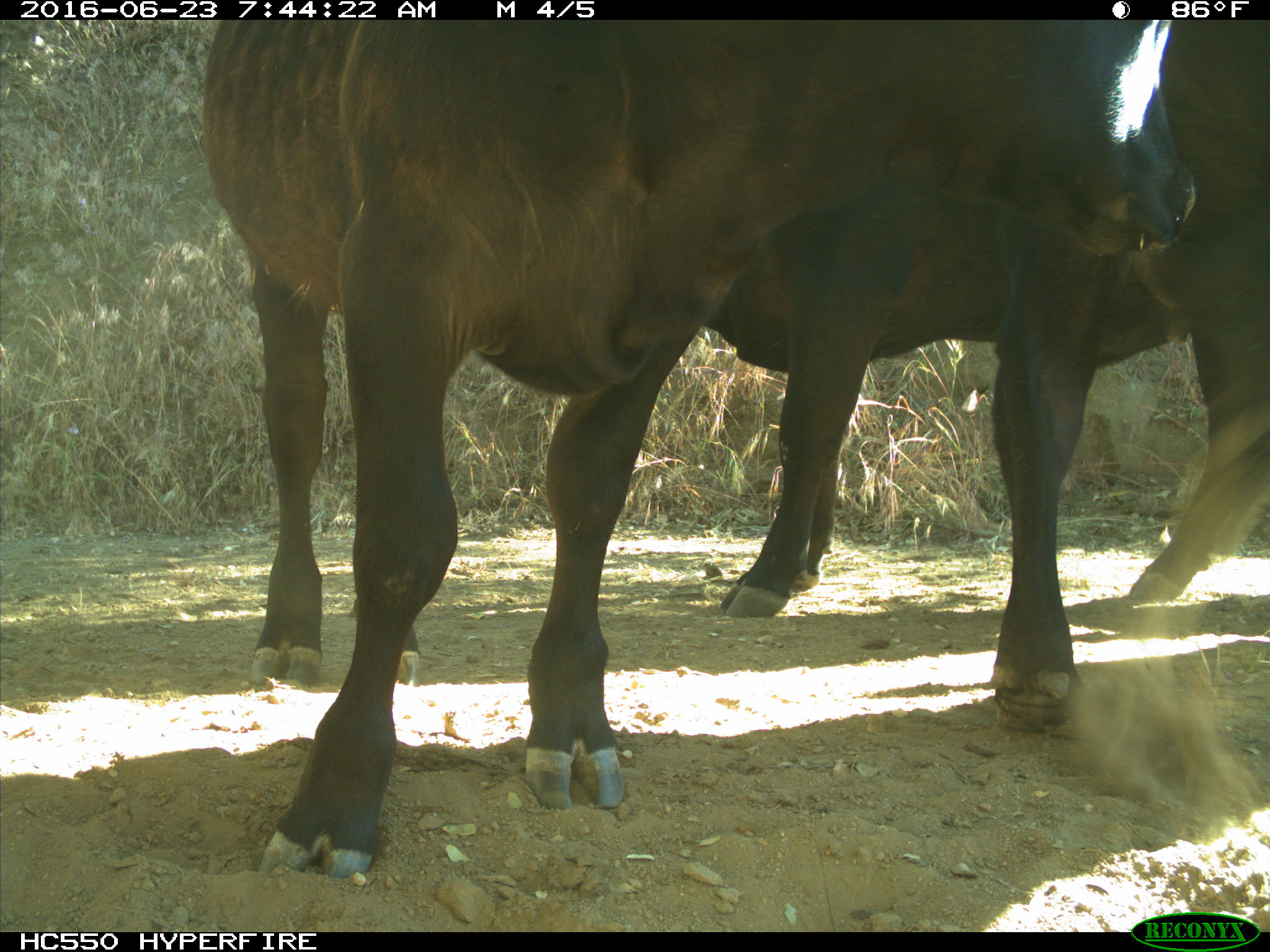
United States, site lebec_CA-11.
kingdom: Animalia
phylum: Chordata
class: Mammalia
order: Artiodactyla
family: Bovidae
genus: Bos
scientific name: Bos taurus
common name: domestic cow